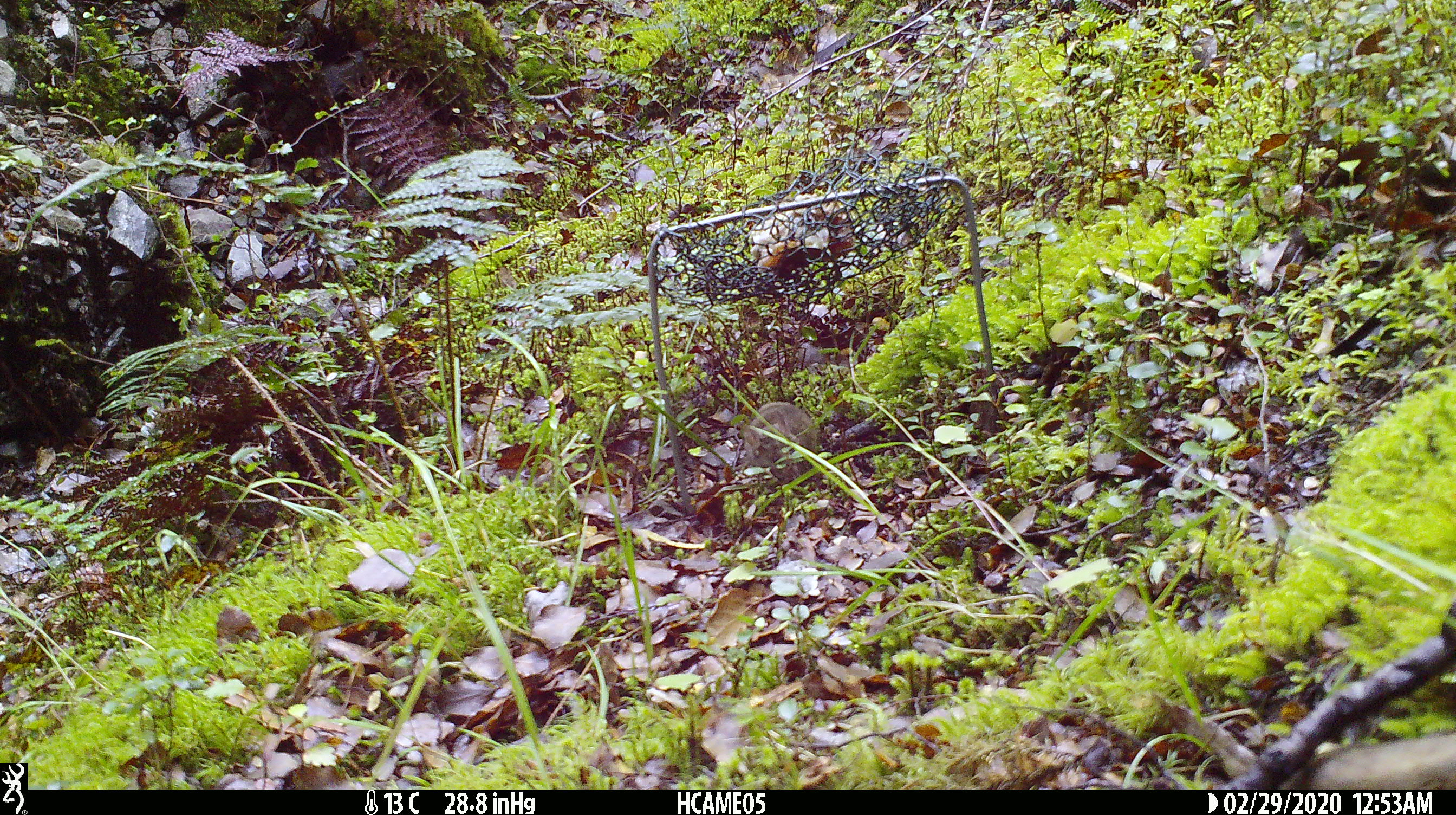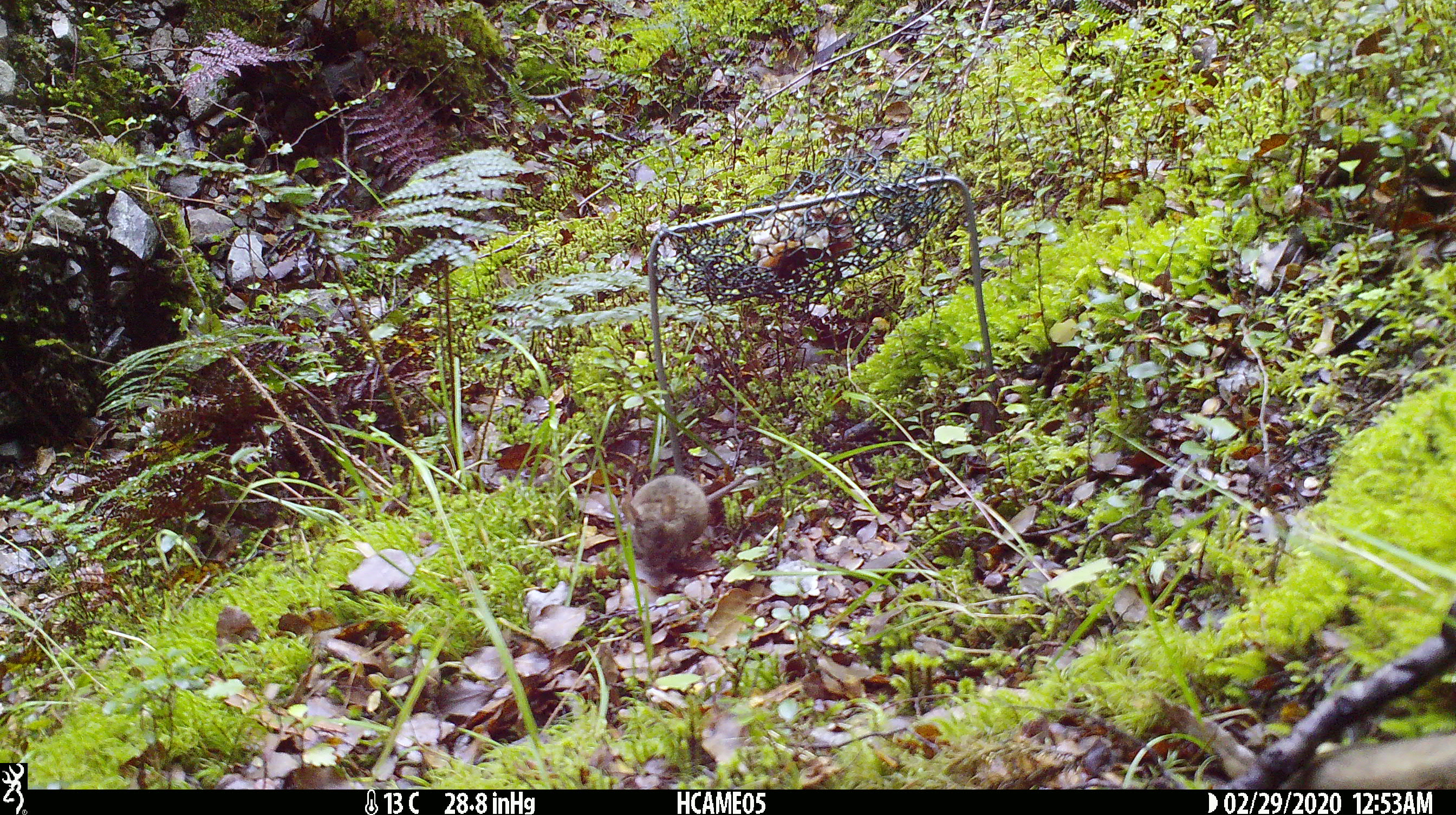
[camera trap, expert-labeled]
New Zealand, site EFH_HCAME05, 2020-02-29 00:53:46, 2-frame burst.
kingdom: Animalia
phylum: Chordata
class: Mammalia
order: Rodentia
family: Muridae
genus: Mus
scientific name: Mus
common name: mouse